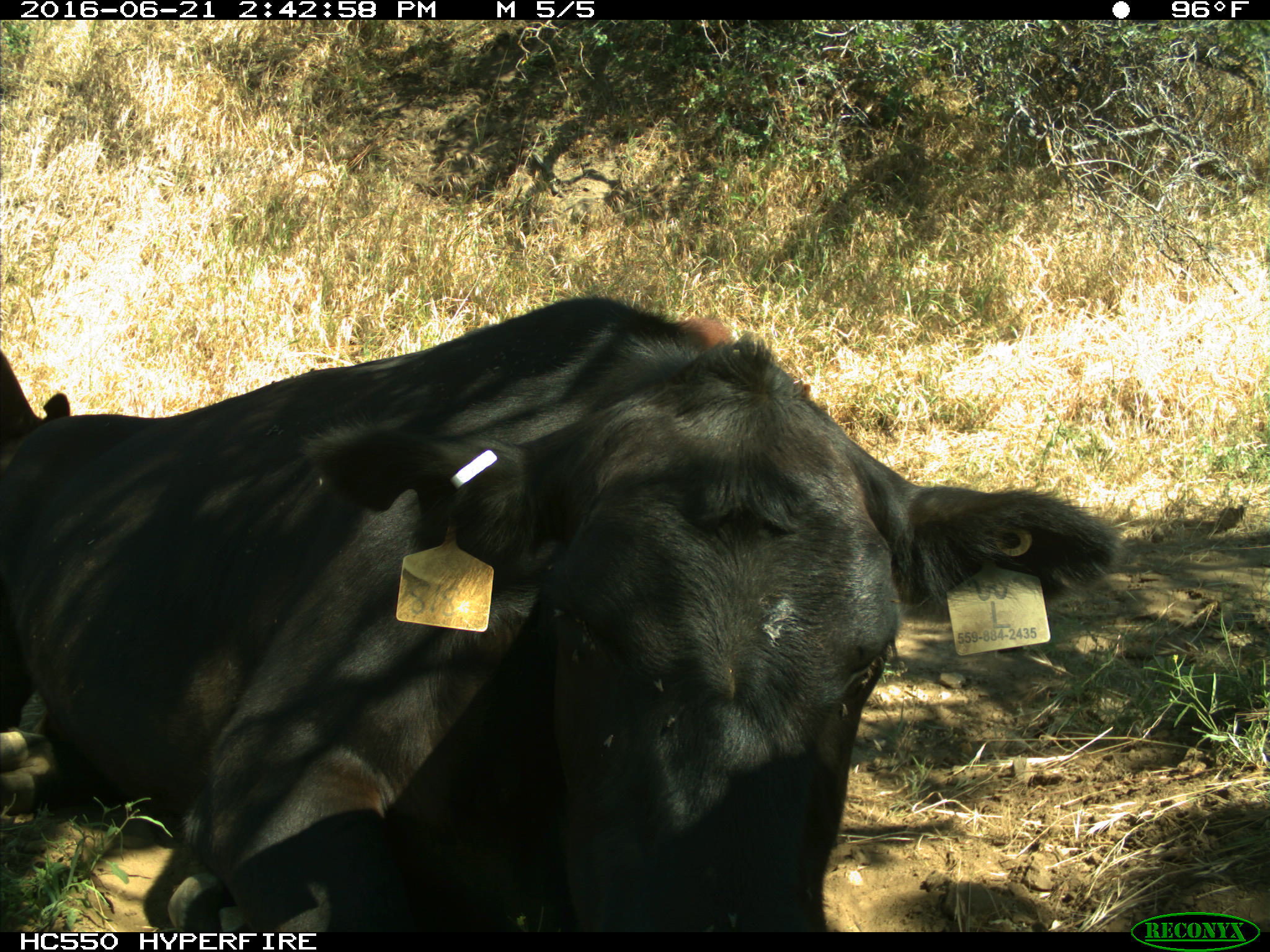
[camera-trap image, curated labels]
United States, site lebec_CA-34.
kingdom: Animalia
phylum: Chordata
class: Mammalia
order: Artiodactyla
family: Bovidae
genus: Bos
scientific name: Bos taurus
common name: domestic cow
Bos taurus (domestic cow).